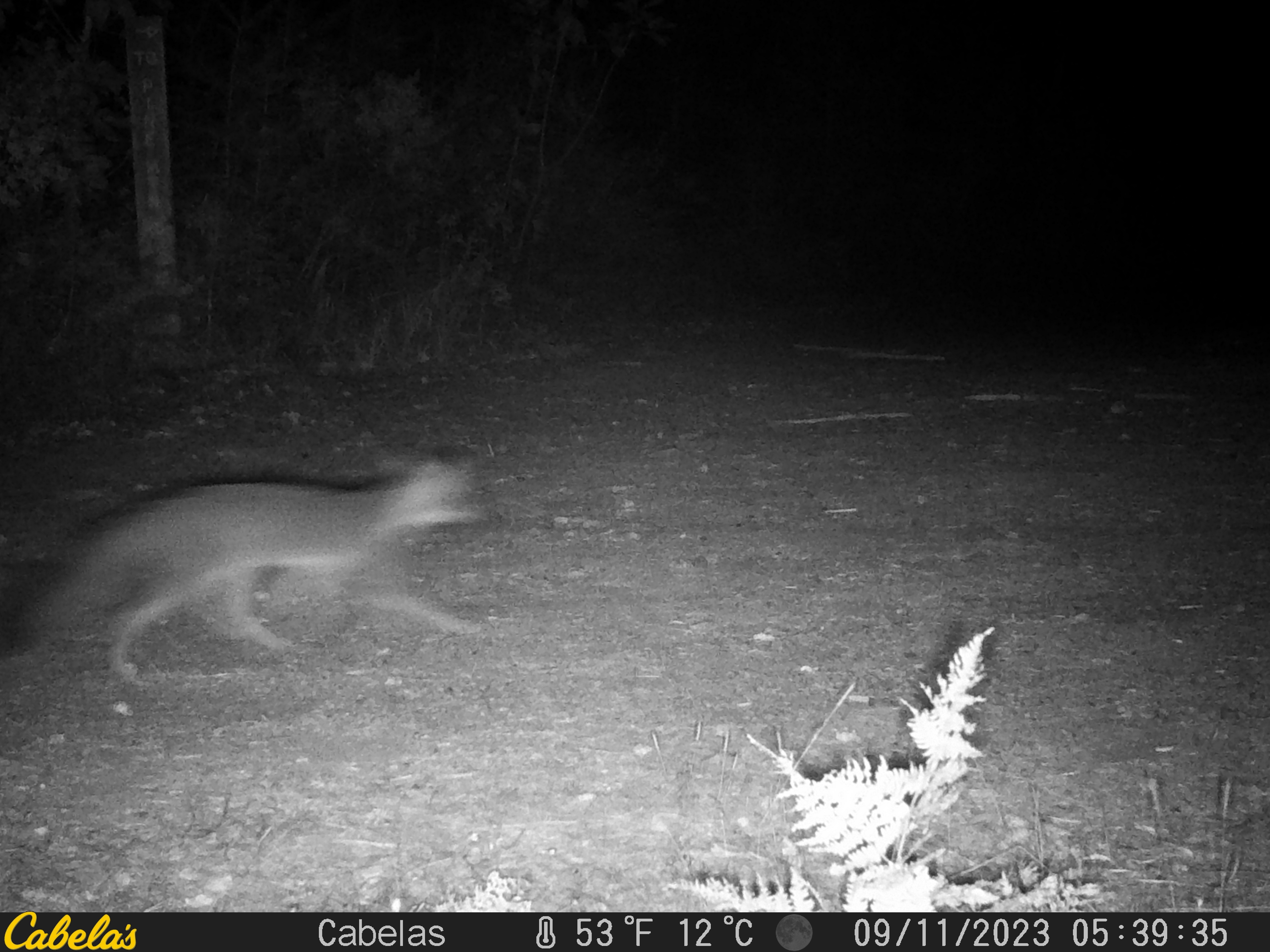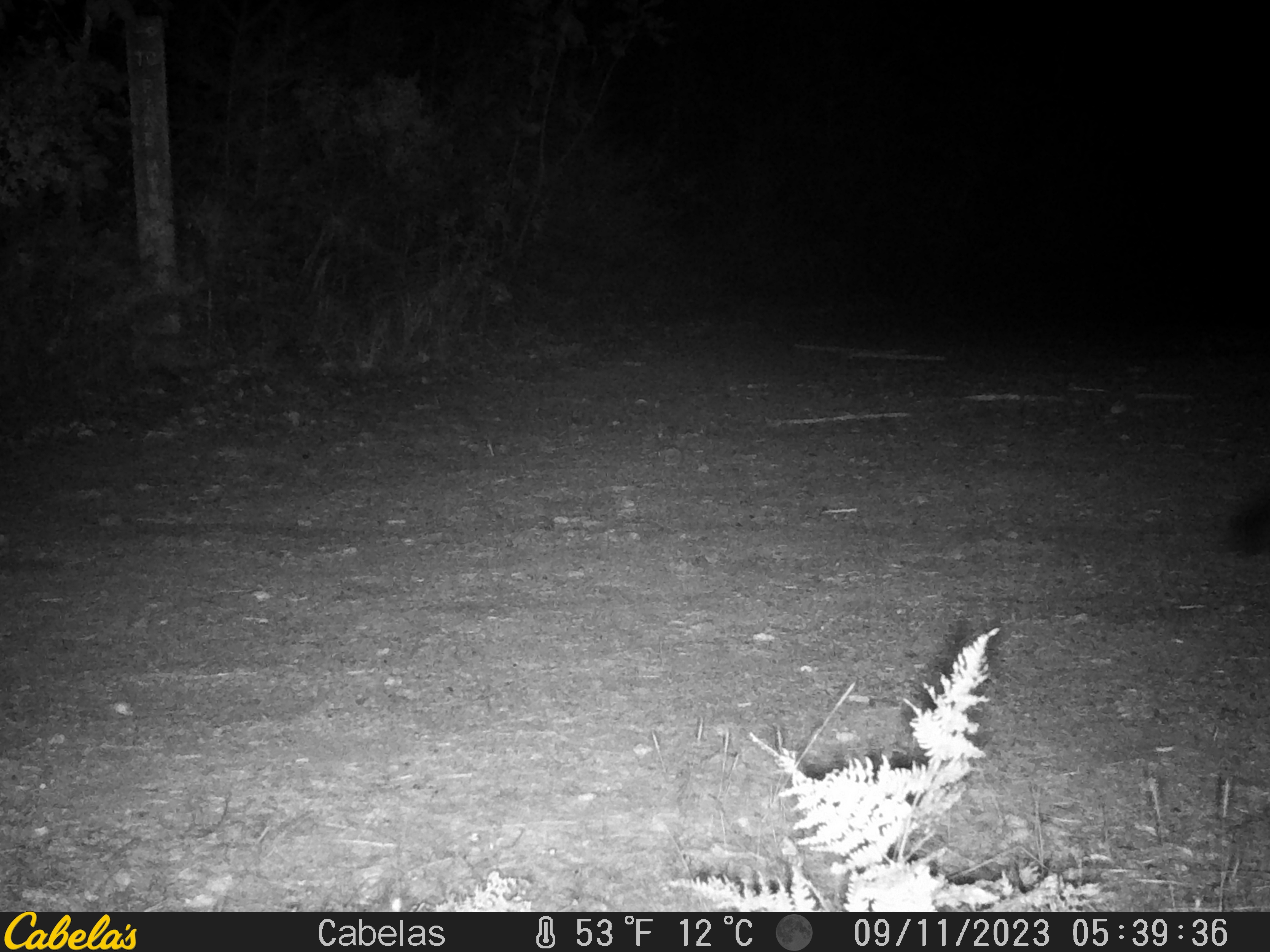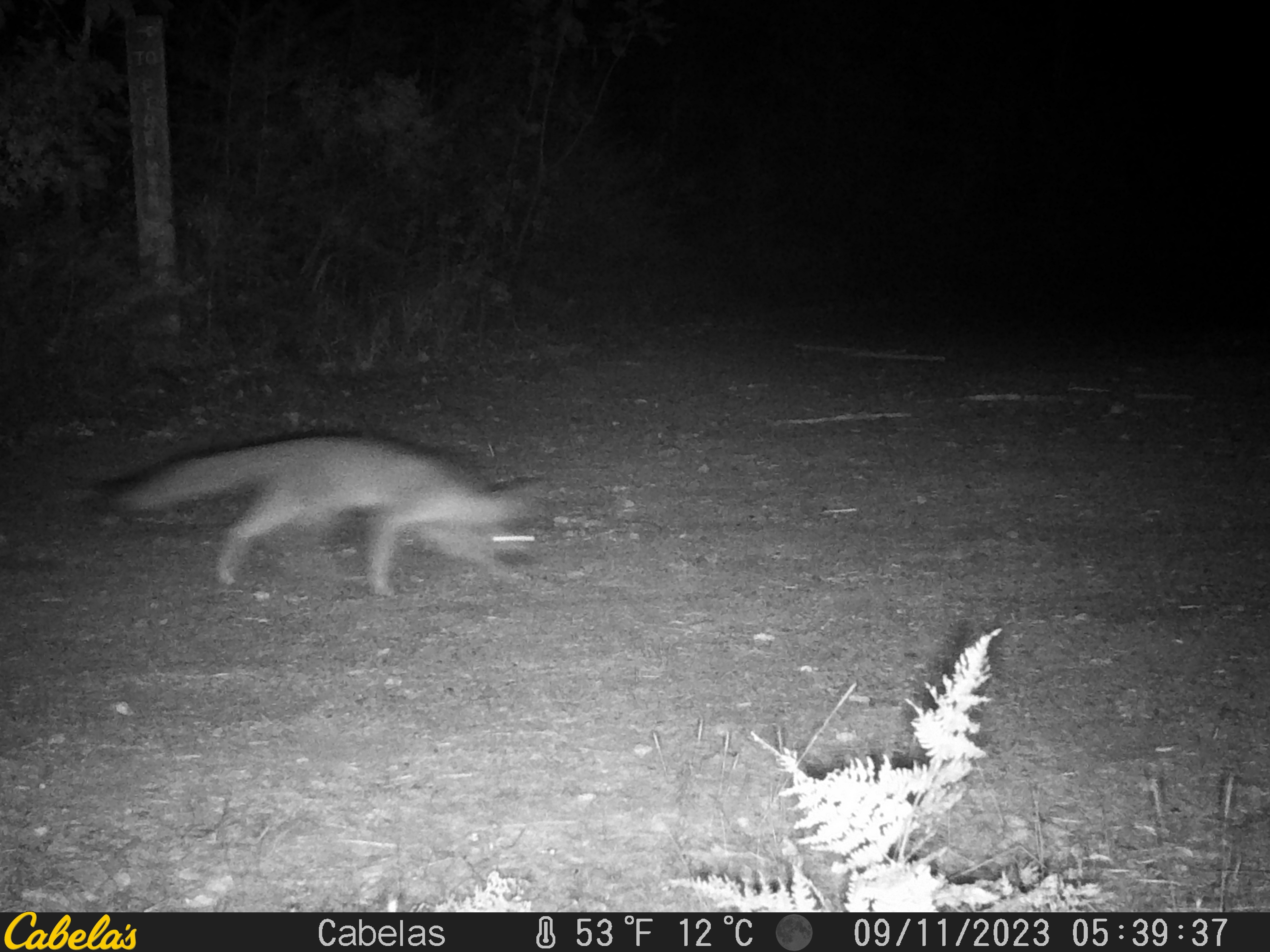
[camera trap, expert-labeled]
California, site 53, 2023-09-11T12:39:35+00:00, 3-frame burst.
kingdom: Animalia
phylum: Chordata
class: Mammalia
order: Carnivora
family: Canidae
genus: Urocyon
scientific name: Urocyon cinereoargenteus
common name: gray fox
Gray fox (Urocyon cinereoargenteus).